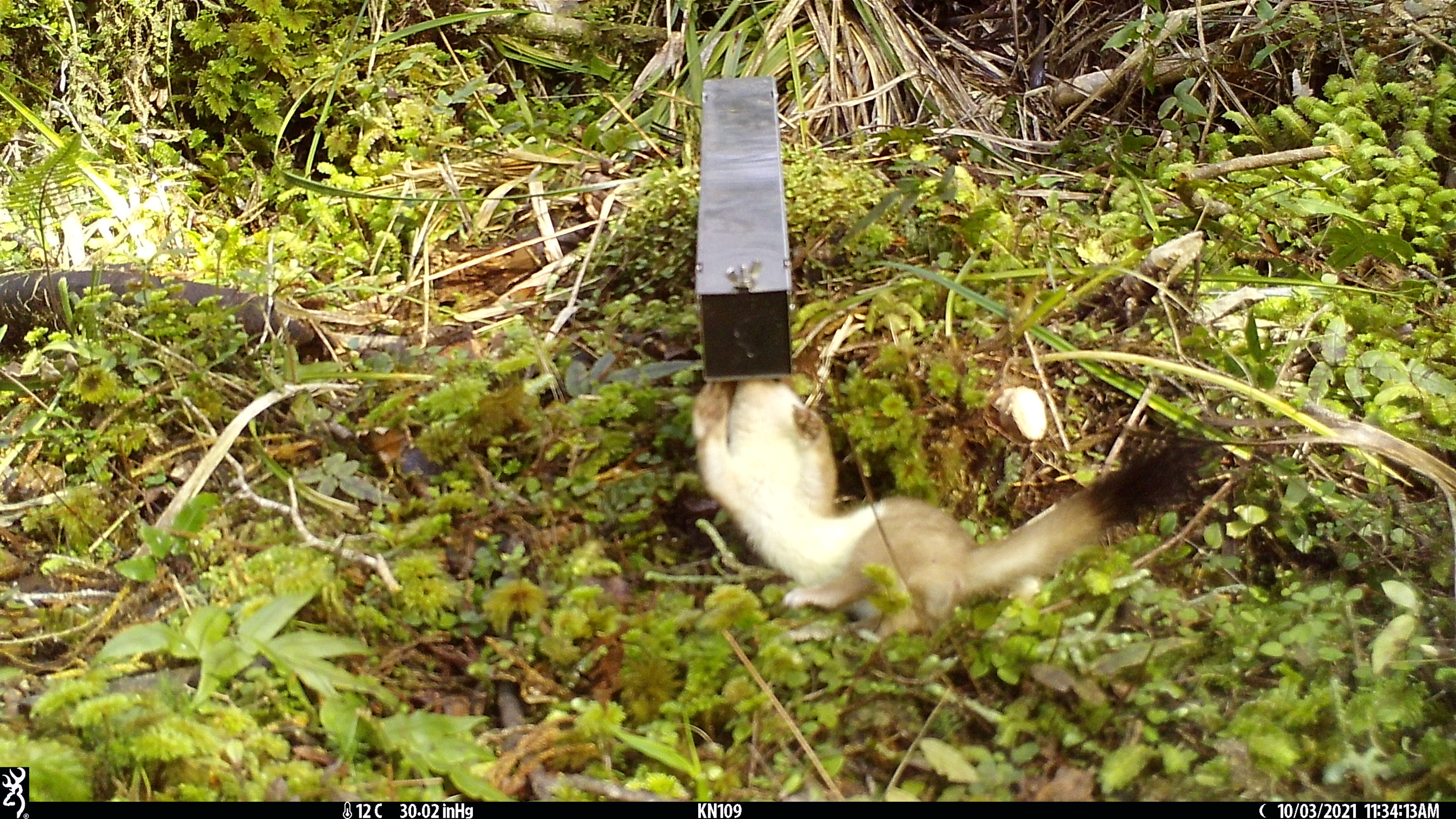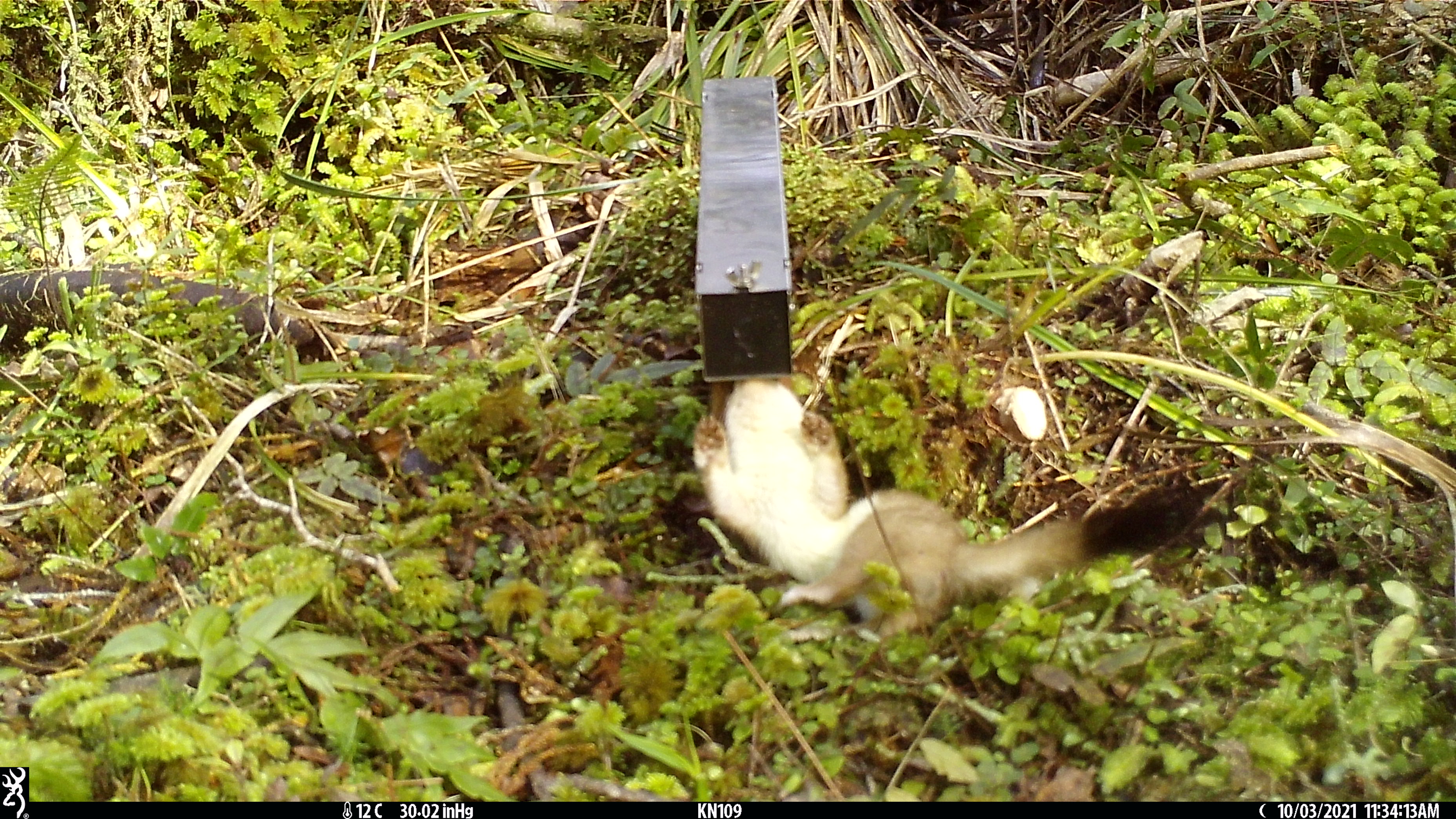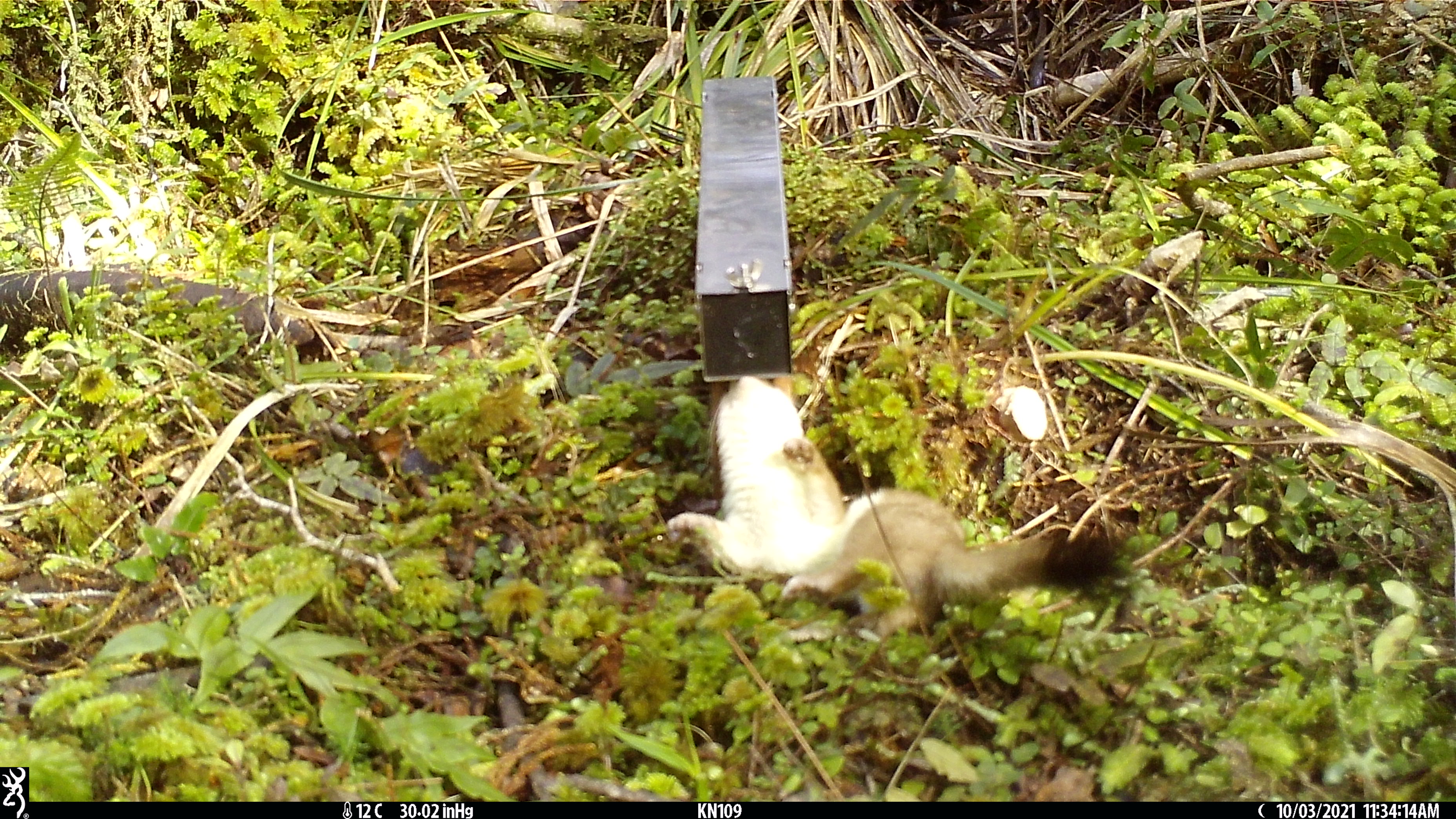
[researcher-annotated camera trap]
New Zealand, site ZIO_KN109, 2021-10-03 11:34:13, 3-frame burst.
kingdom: Animalia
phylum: Chordata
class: Mammalia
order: Carnivora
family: Mustelidae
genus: Mustela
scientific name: Mustela erminea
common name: stoat